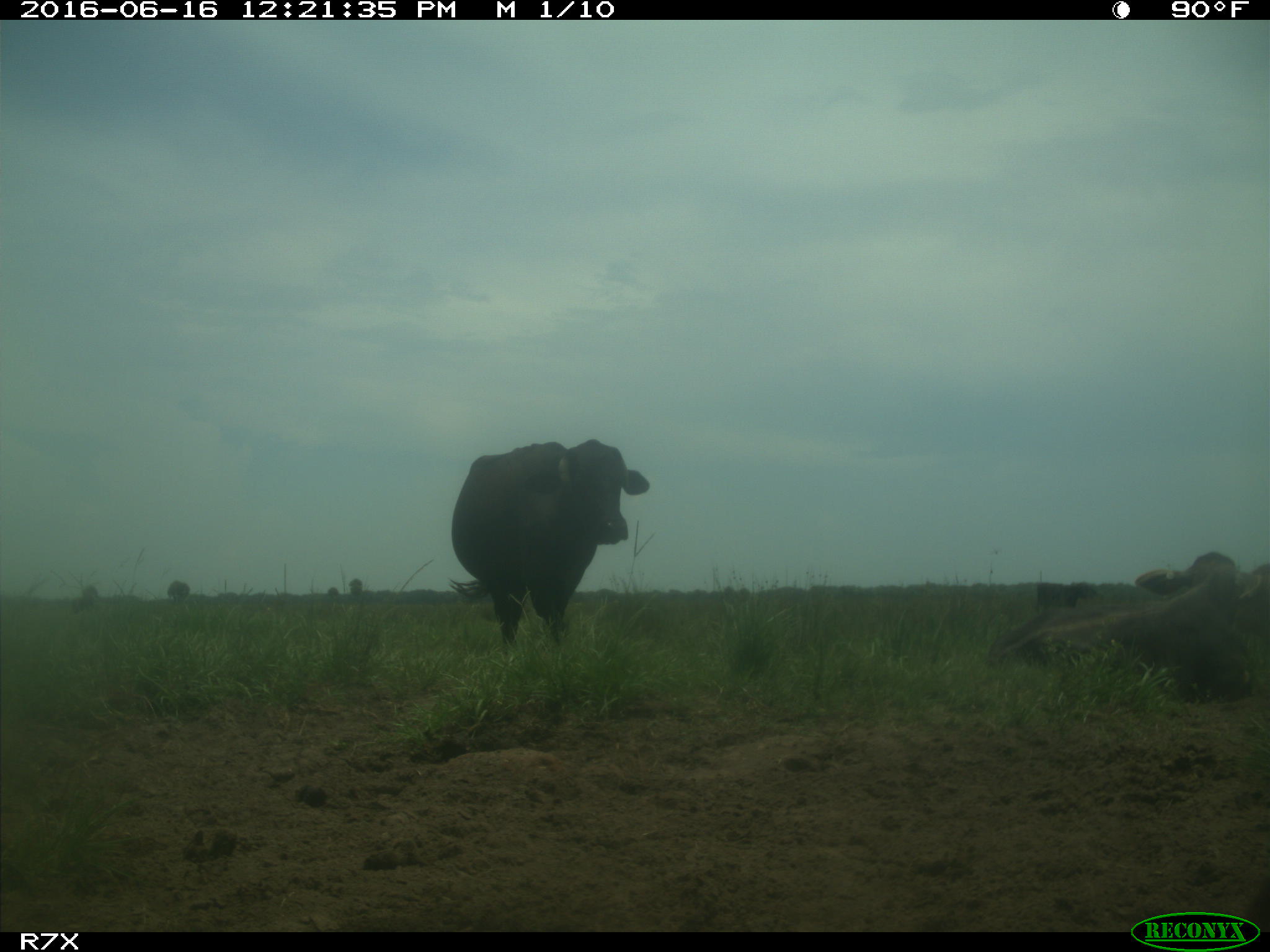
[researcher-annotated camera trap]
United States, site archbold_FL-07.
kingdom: Animalia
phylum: Chordata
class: Mammalia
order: Artiodactyla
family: Bovidae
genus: Bos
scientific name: Bos taurus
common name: domestic cow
Bos taurus (domestic cow).